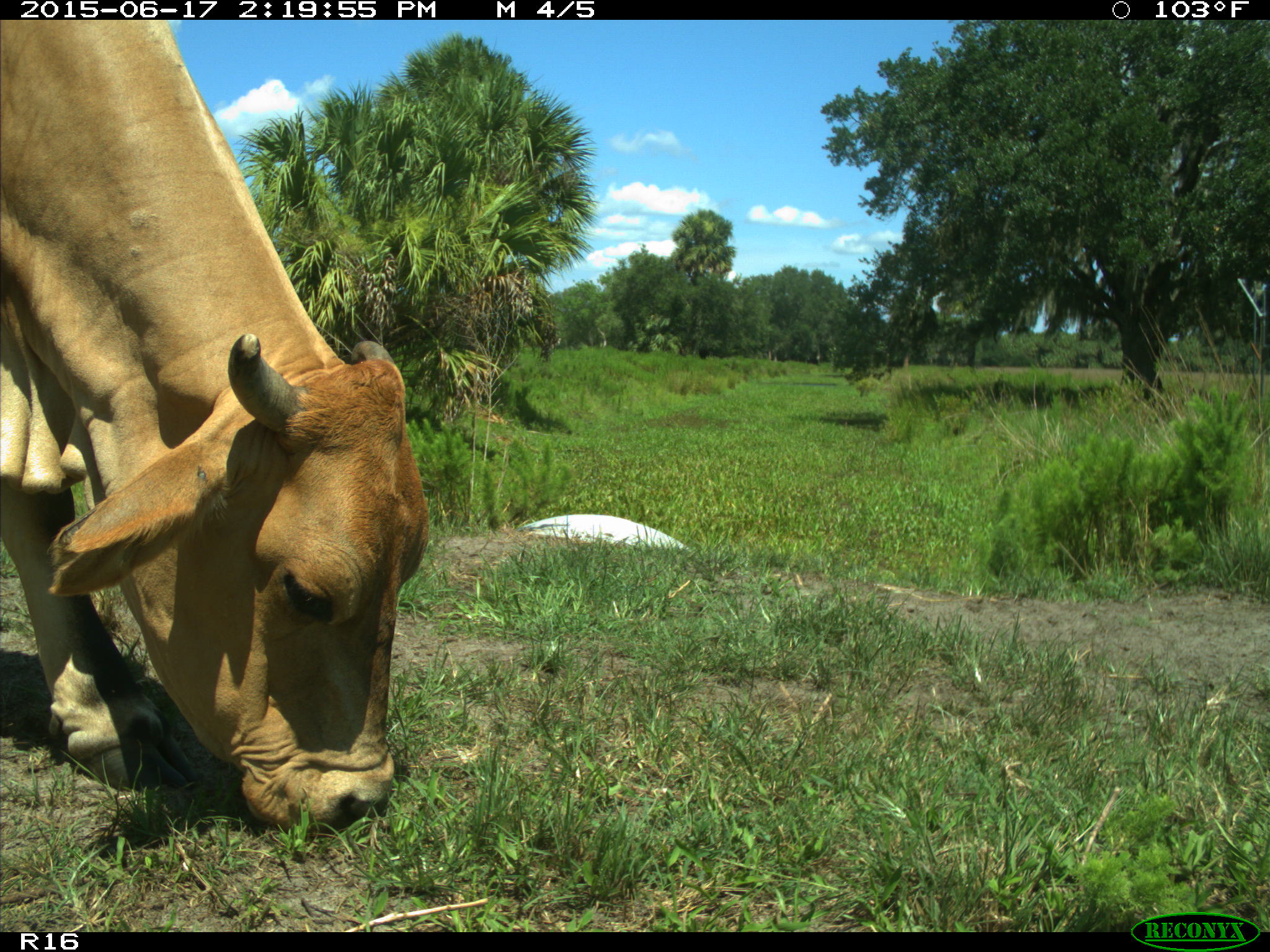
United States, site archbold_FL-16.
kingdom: Animalia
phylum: Chordata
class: Mammalia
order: Artiodactyla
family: Bovidae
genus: Bos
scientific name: Bos taurus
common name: domestic cow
Bos taurus (domestic cow).